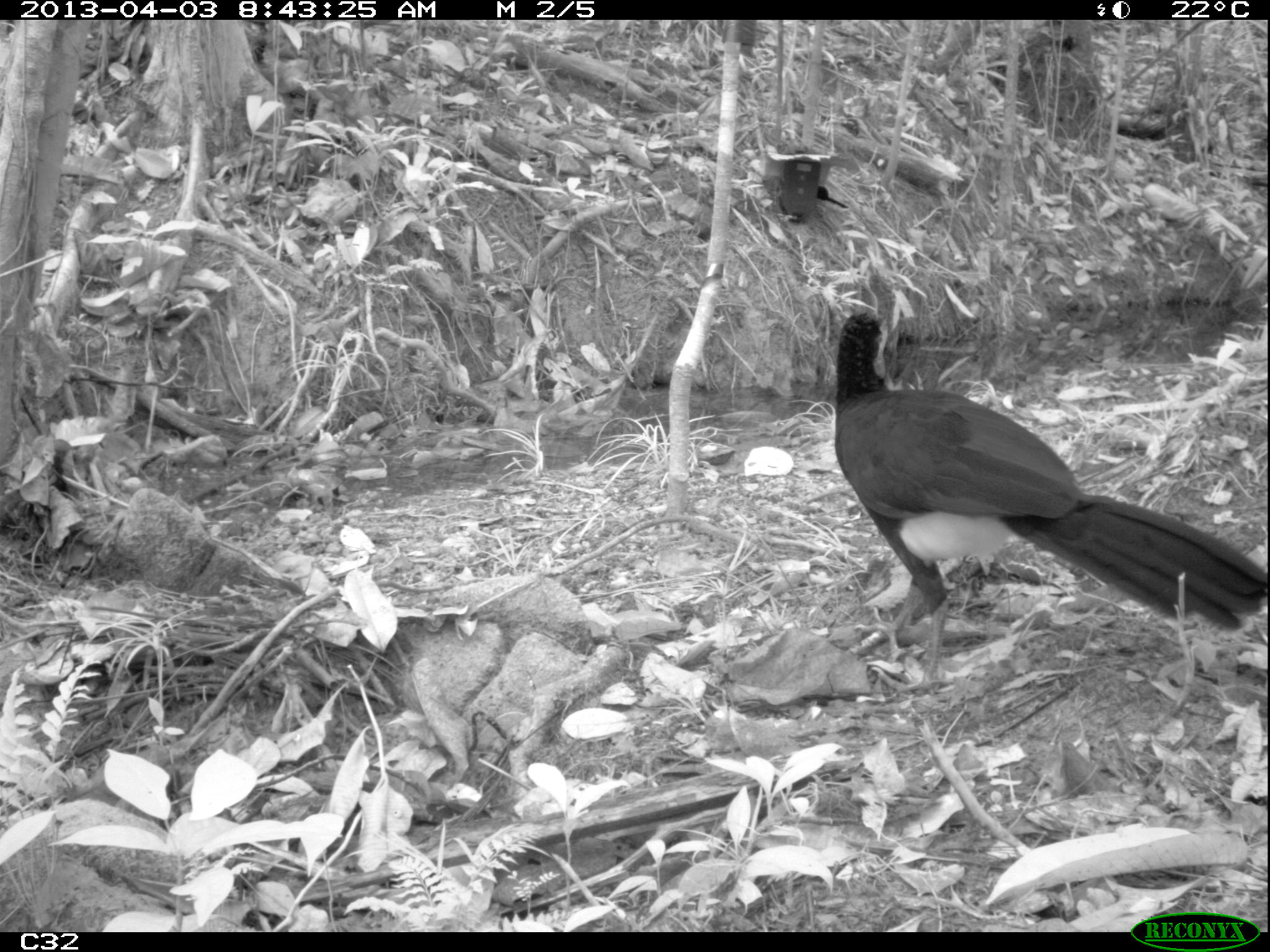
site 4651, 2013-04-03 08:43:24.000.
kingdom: Animalia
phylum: Chordata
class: Aves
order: Galliformes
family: Cracidae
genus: Crax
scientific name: Crax alector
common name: black curassow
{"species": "Crax alector (black curassow)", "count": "1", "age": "adult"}